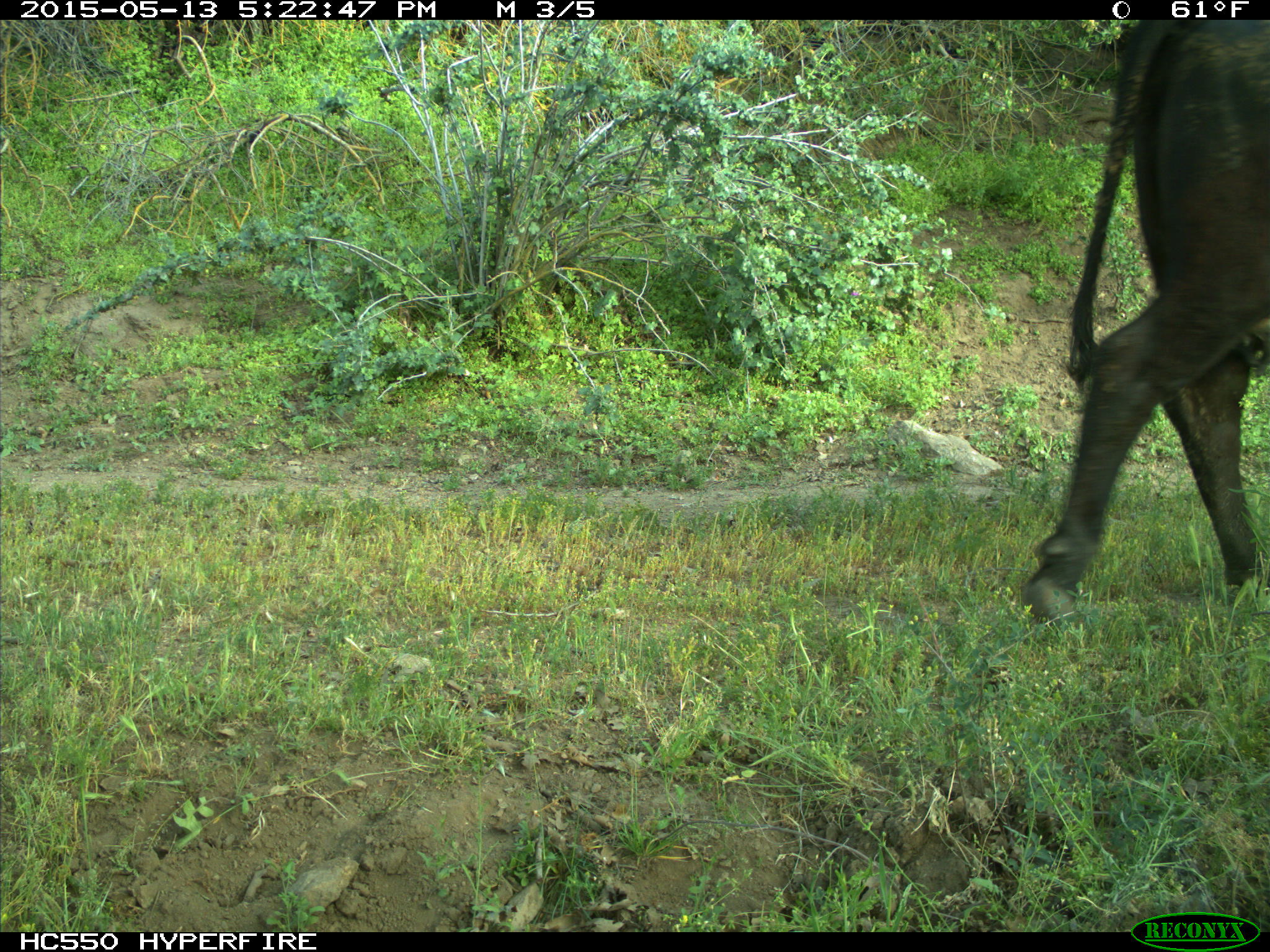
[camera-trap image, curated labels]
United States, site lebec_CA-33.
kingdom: Animalia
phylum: Chordata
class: Mammalia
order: Artiodactyla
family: Bovidae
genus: Bos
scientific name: Bos taurus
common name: domestic cow